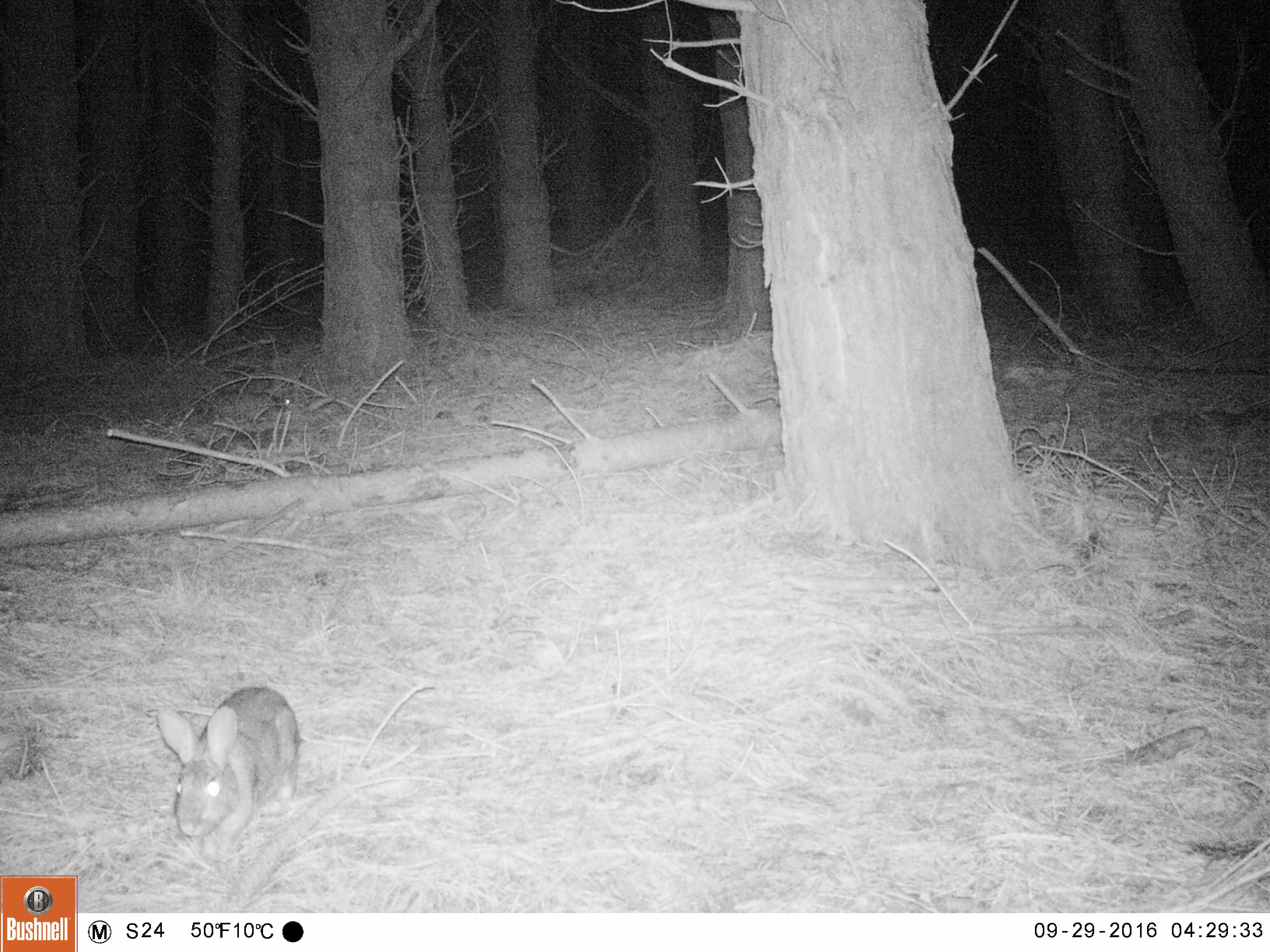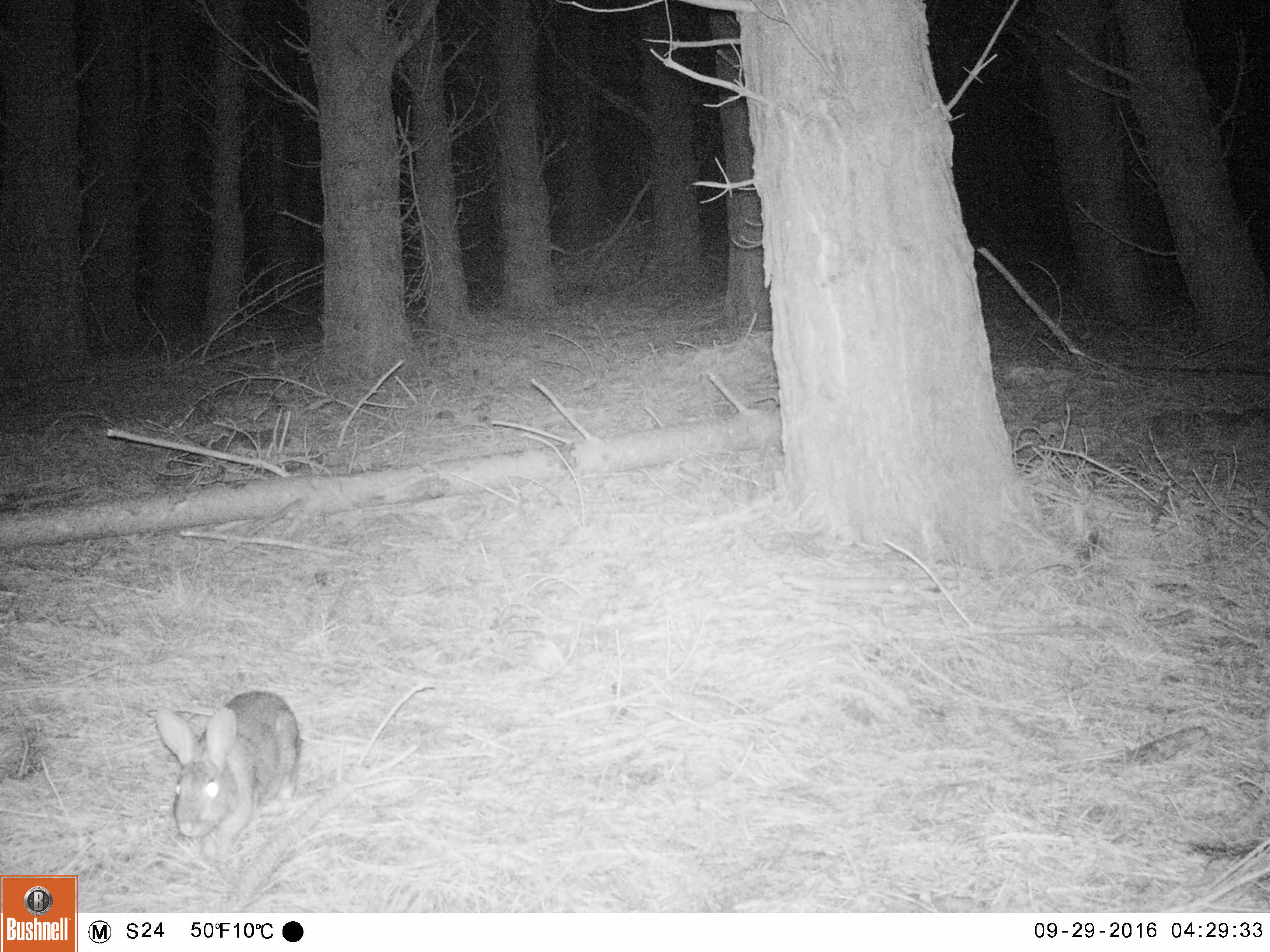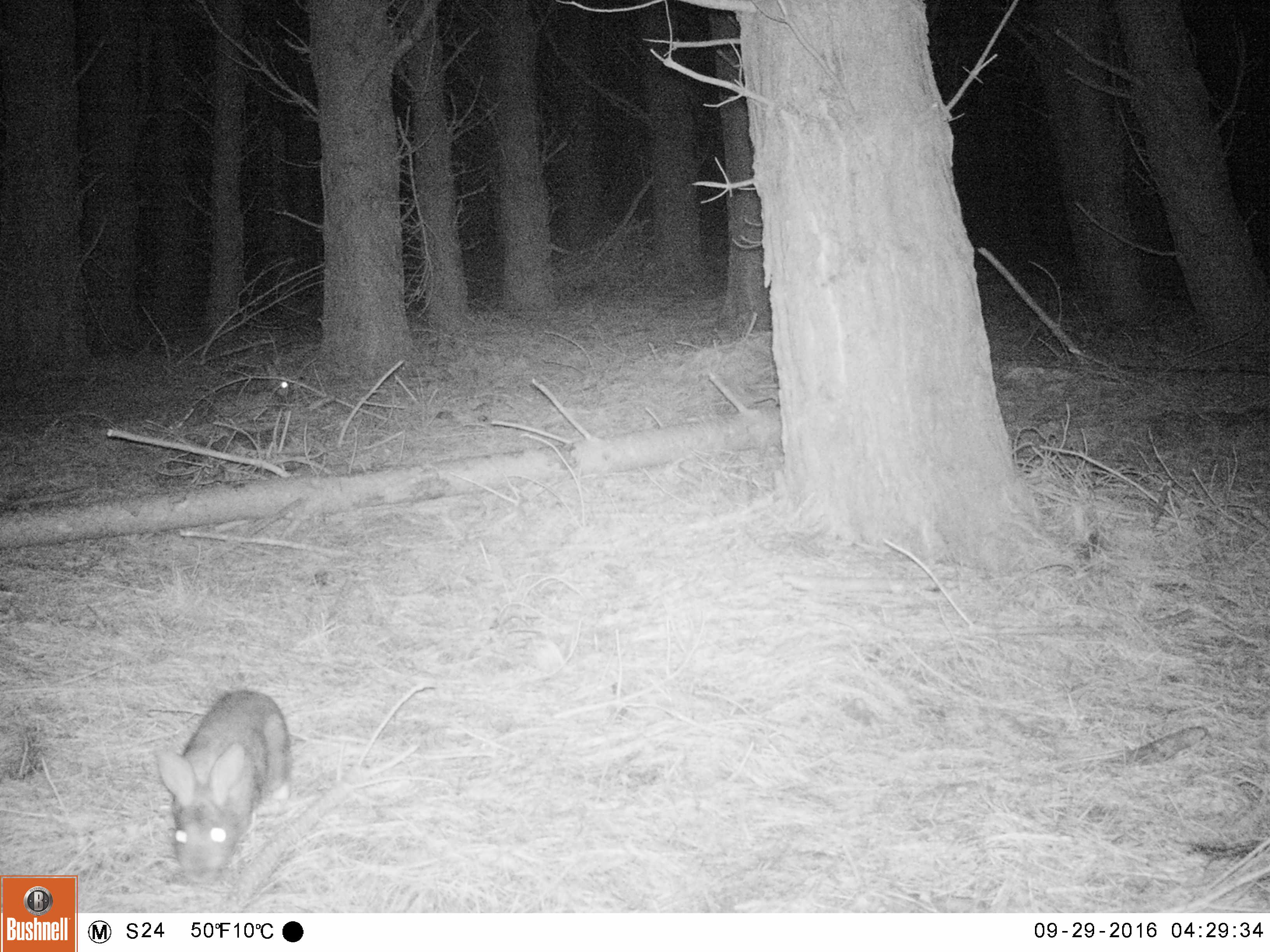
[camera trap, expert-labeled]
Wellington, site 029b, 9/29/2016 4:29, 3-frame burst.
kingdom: Animalia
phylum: Chordata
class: Mammalia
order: Lagomorpha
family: Leporidae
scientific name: Leporidae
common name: rabbit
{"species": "rabbit (Leporidae)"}